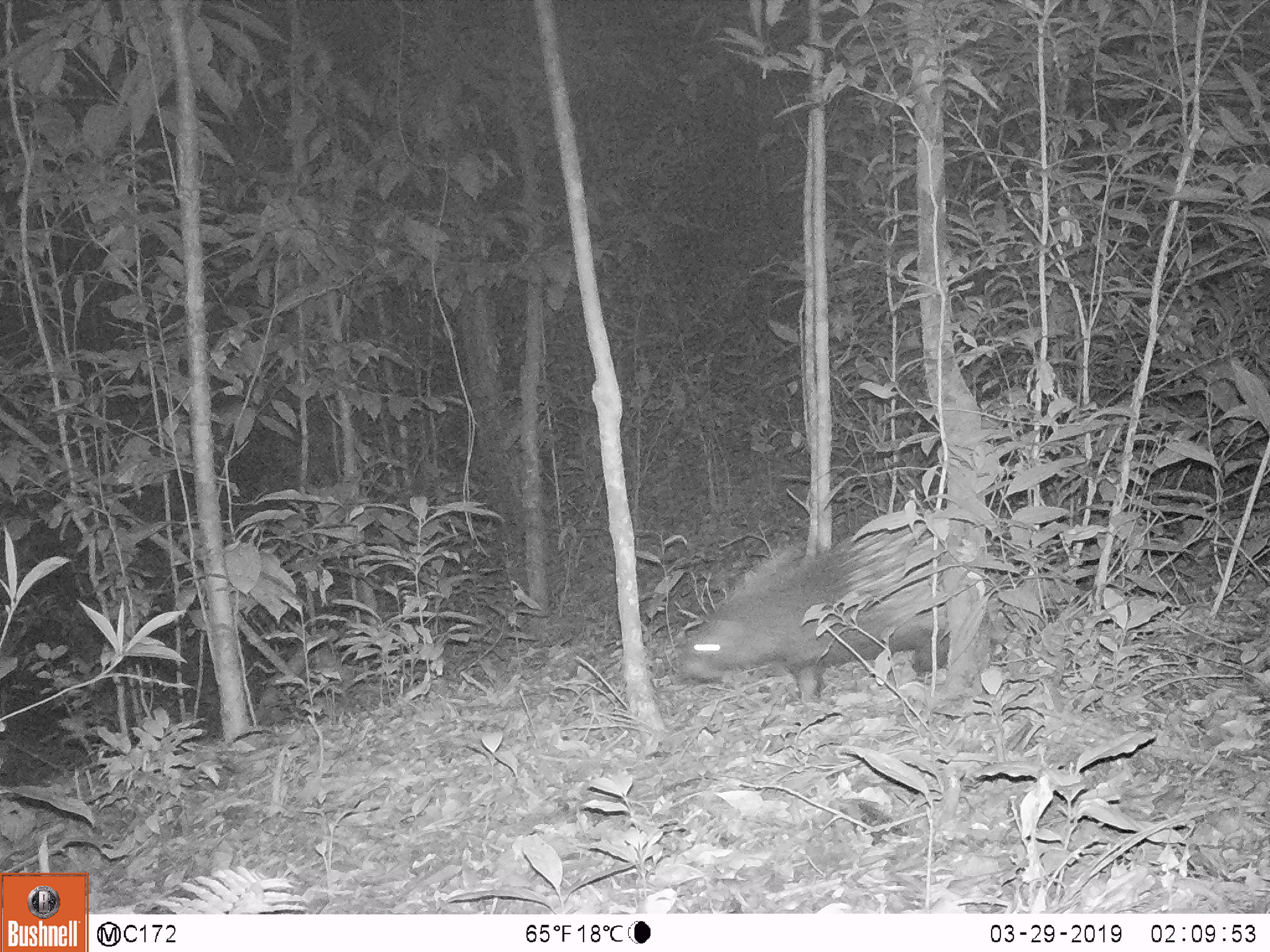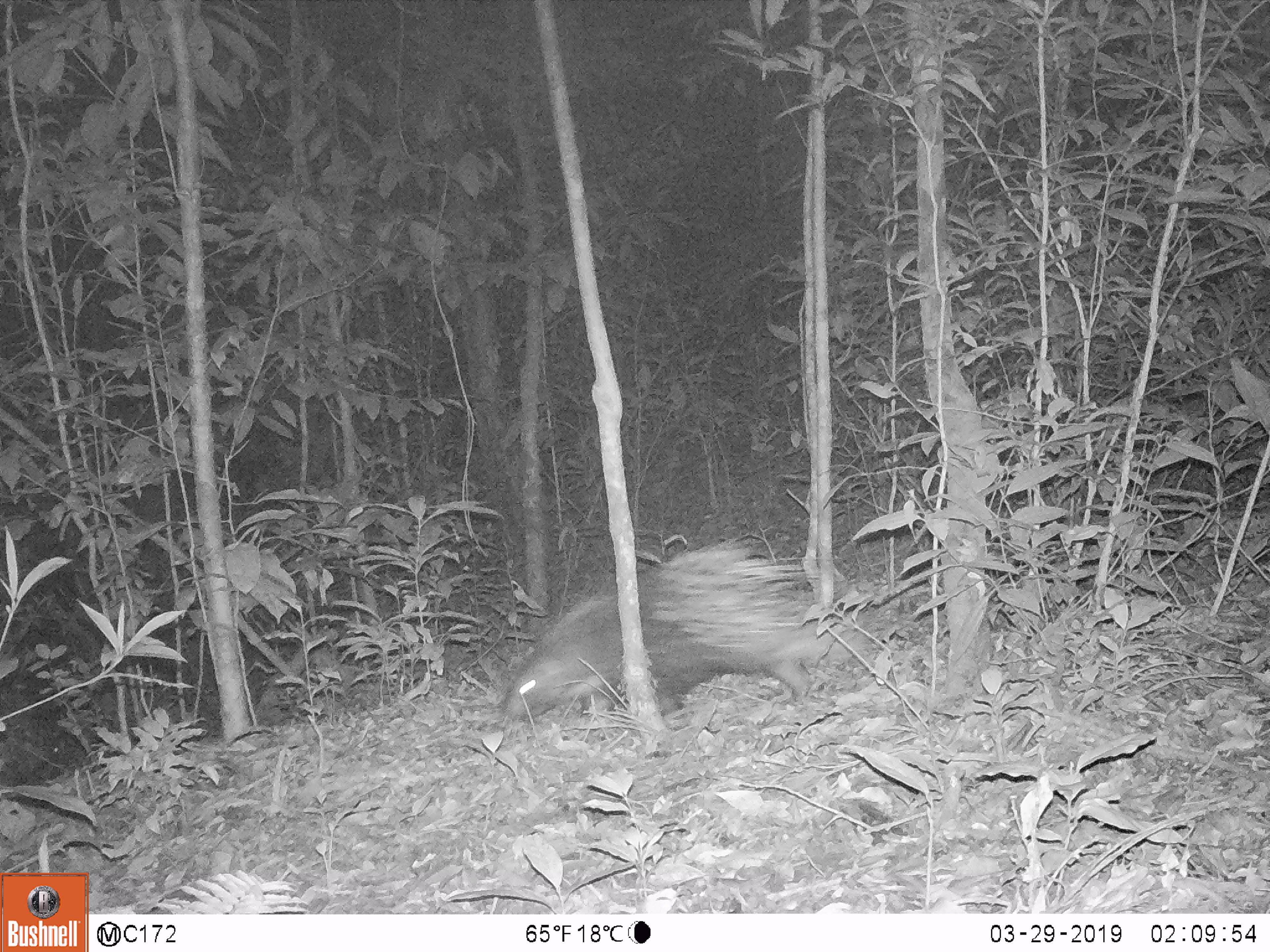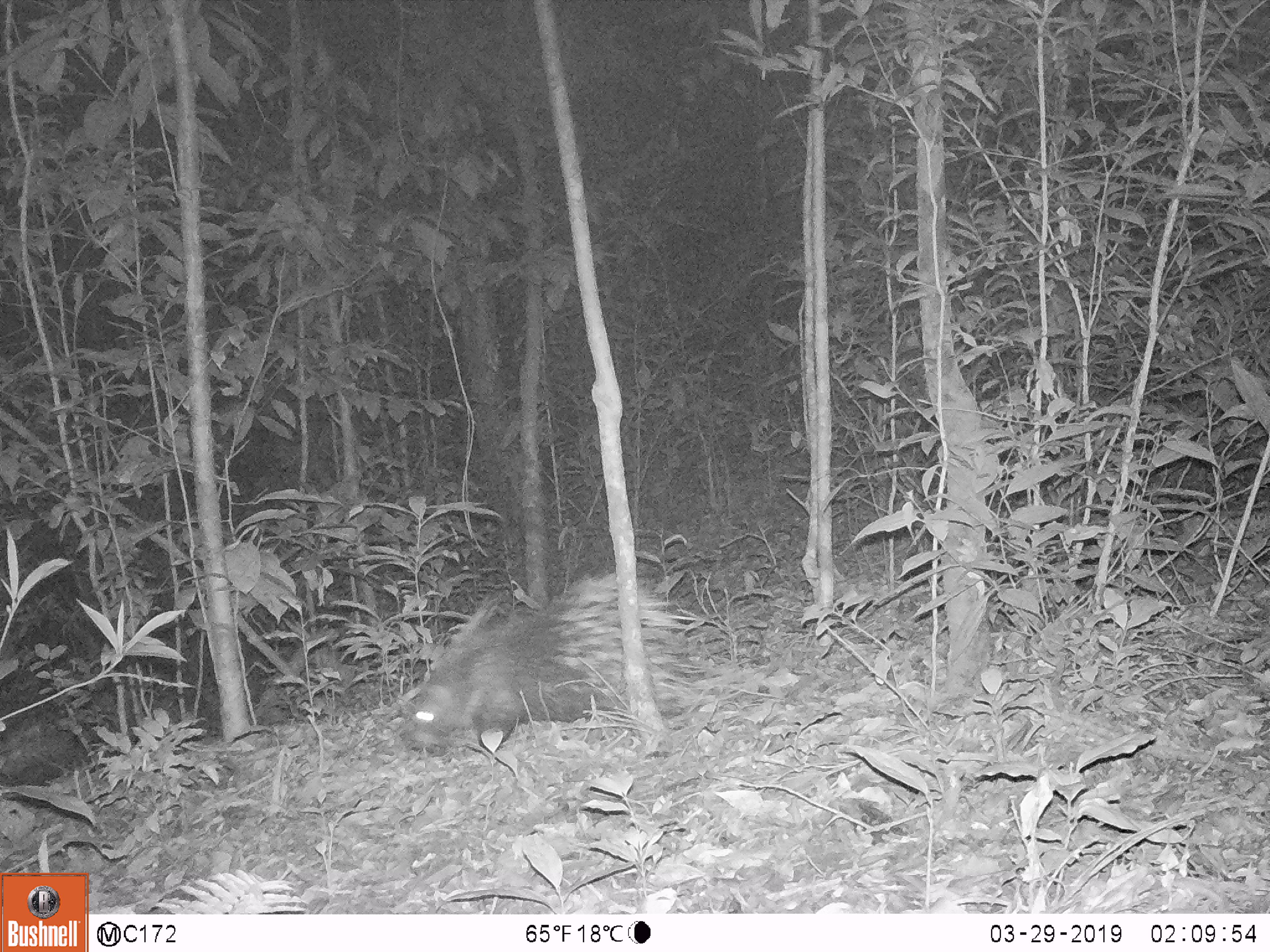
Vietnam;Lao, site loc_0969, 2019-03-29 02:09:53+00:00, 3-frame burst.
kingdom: Animalia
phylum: Chordata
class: Mammalia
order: Rodentia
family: Hystricidae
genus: Hystrix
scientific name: Hystrix brachyura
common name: malayan porcupine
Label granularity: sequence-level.